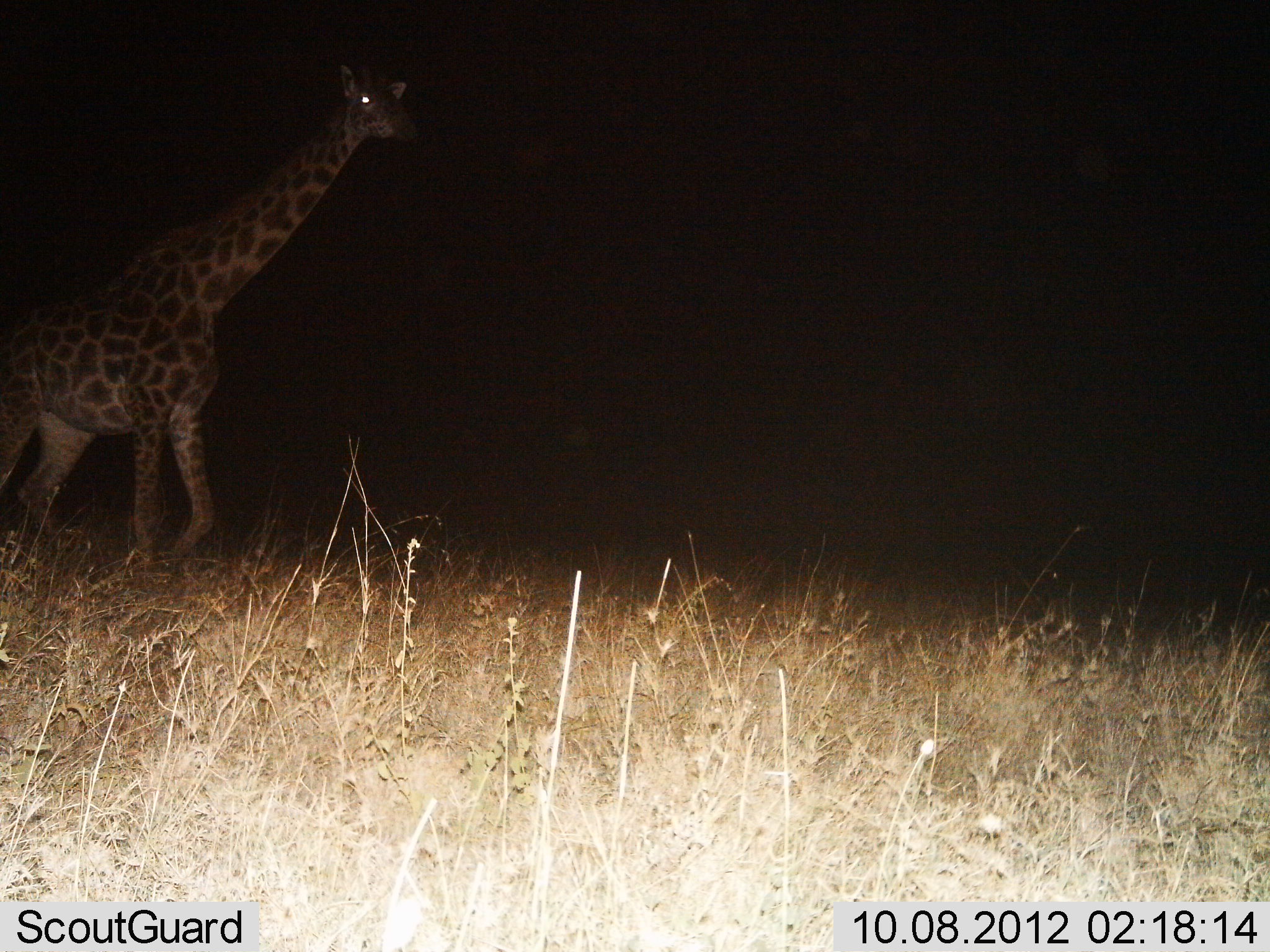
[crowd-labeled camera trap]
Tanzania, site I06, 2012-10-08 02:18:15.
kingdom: Animalia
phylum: Chordata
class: Mammalia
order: Artiodactyla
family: Giraffidae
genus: Giraffa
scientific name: Giraffa camelopardalis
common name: giraffe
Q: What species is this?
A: Giraffe (Giraffa camelopardalis).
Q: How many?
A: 1.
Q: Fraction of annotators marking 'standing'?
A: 10%.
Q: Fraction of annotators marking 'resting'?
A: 0%.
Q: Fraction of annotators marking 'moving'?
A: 90%.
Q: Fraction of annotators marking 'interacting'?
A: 0%.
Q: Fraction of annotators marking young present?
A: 0%.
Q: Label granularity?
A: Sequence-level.